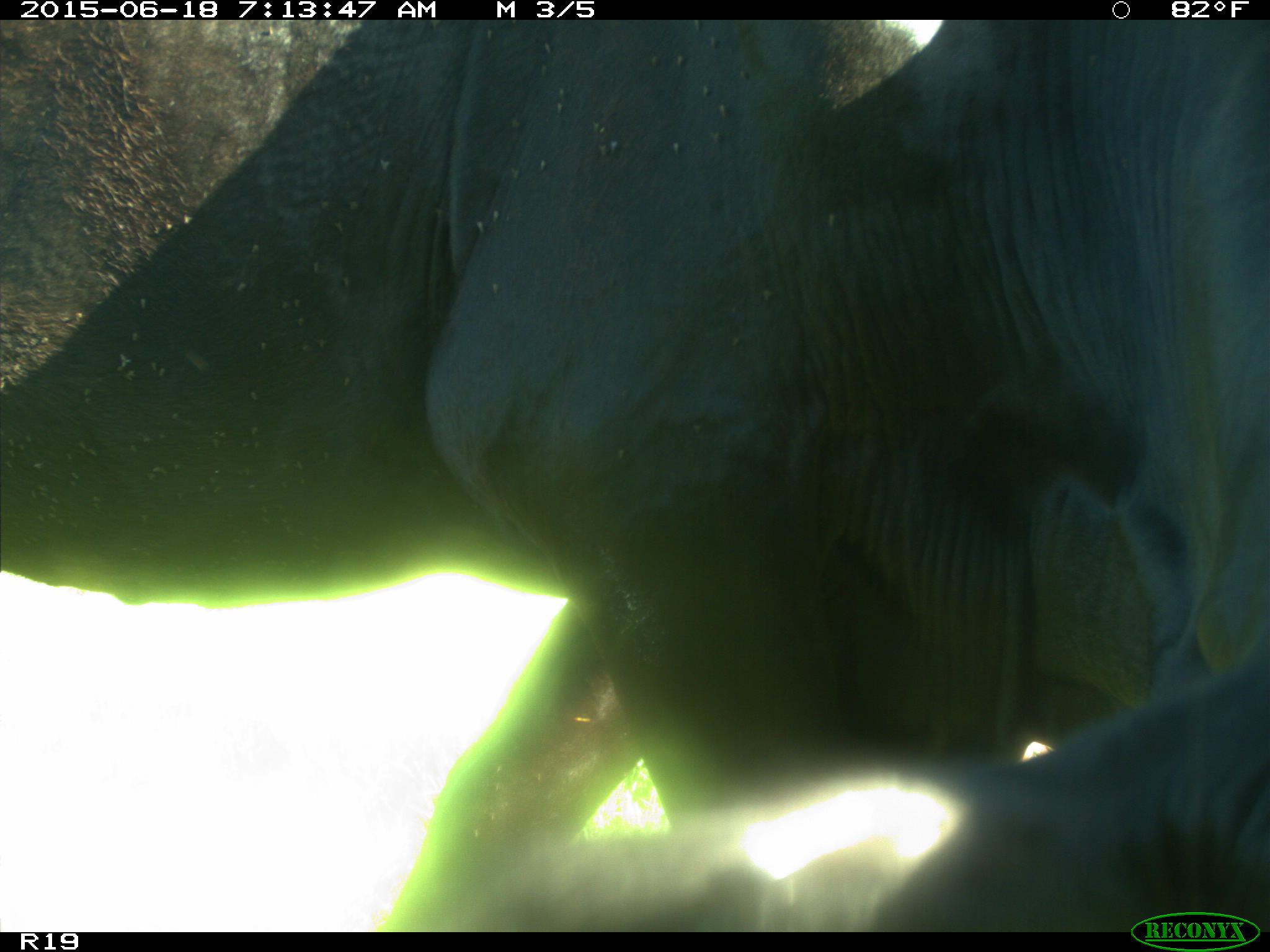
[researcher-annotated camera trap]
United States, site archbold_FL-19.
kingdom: Animalia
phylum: Chordata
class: Mammalia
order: Artiodactyla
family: Bovidae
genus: Bos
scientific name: Bos taurus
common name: domestic cow